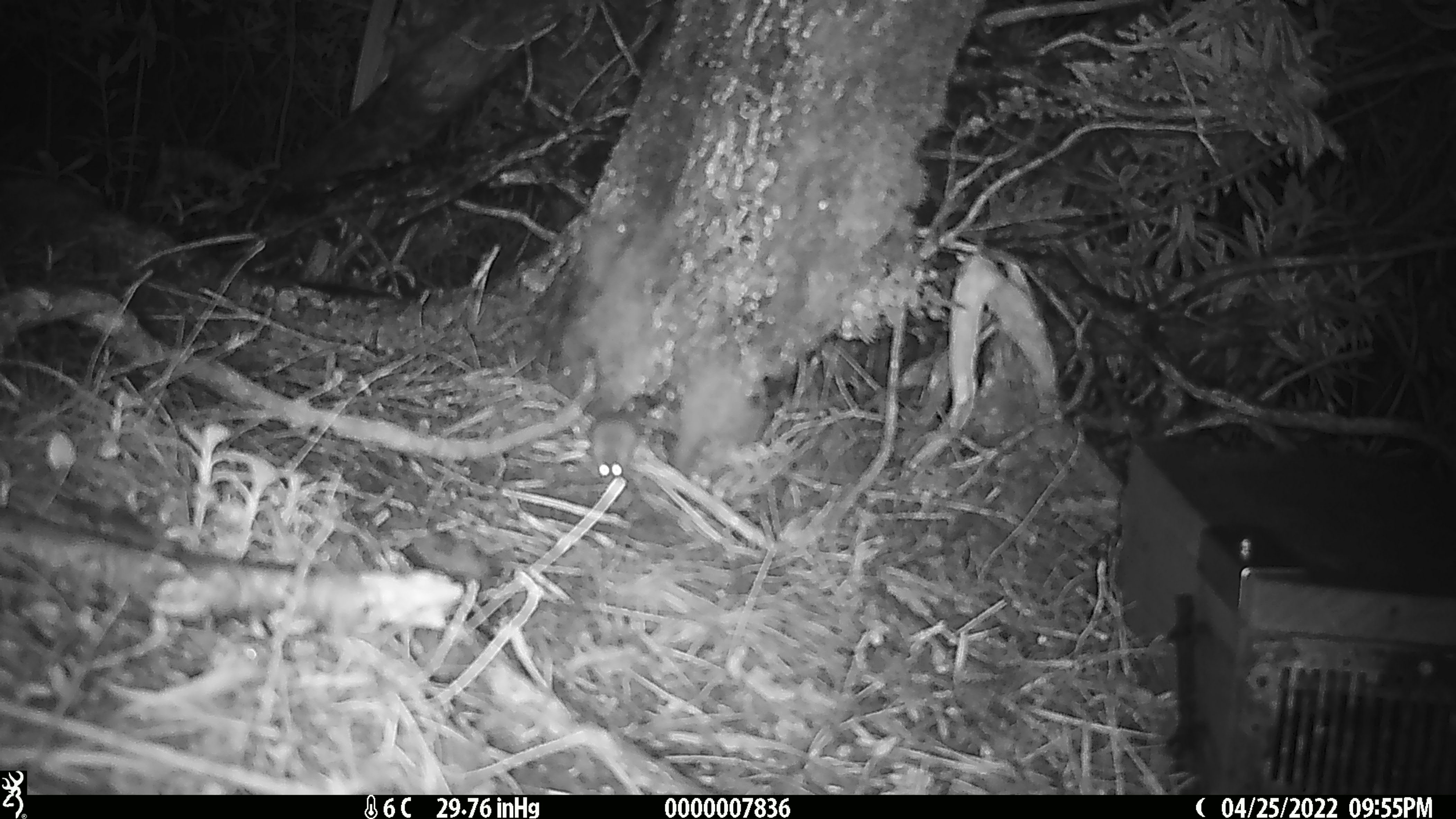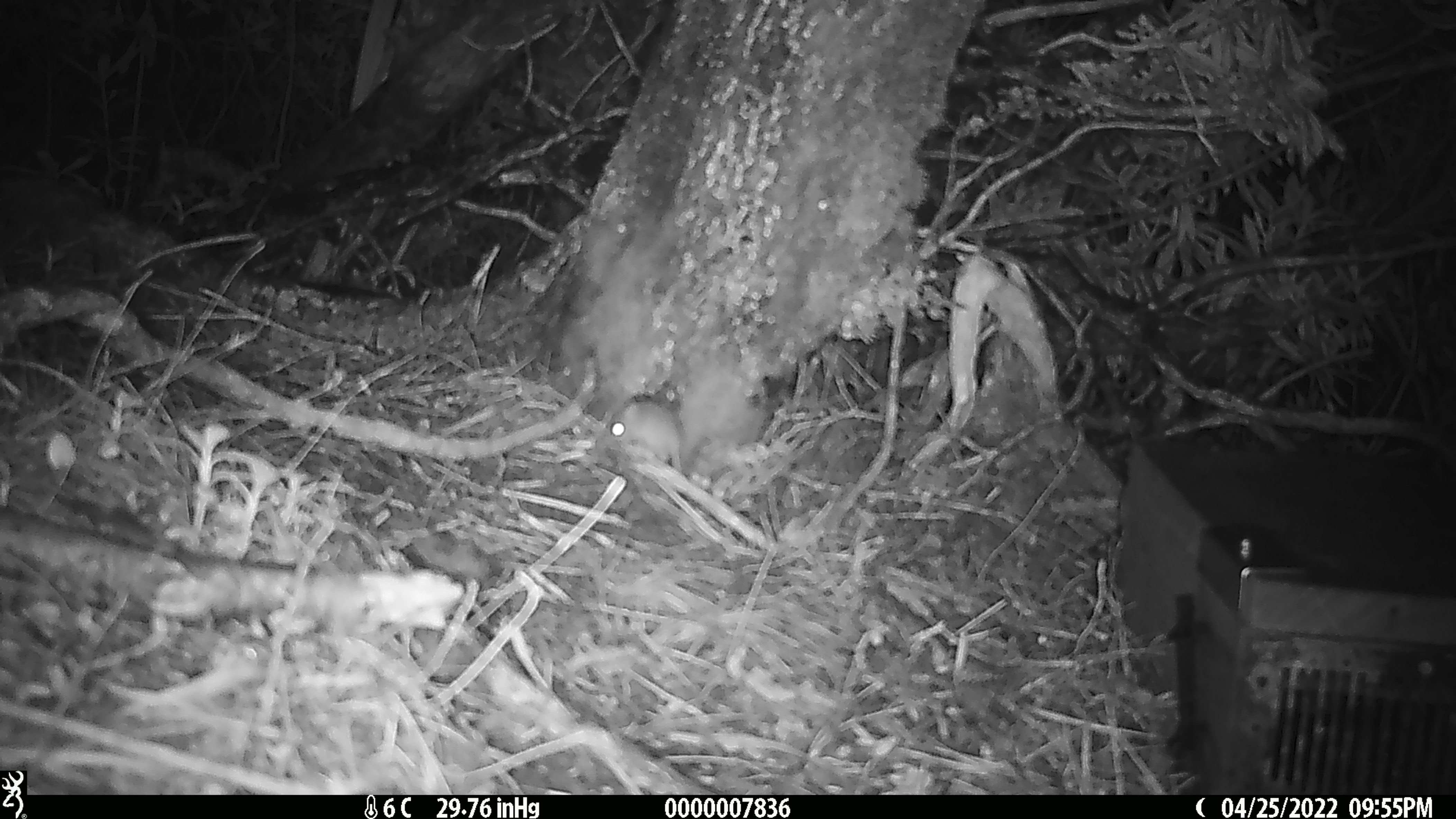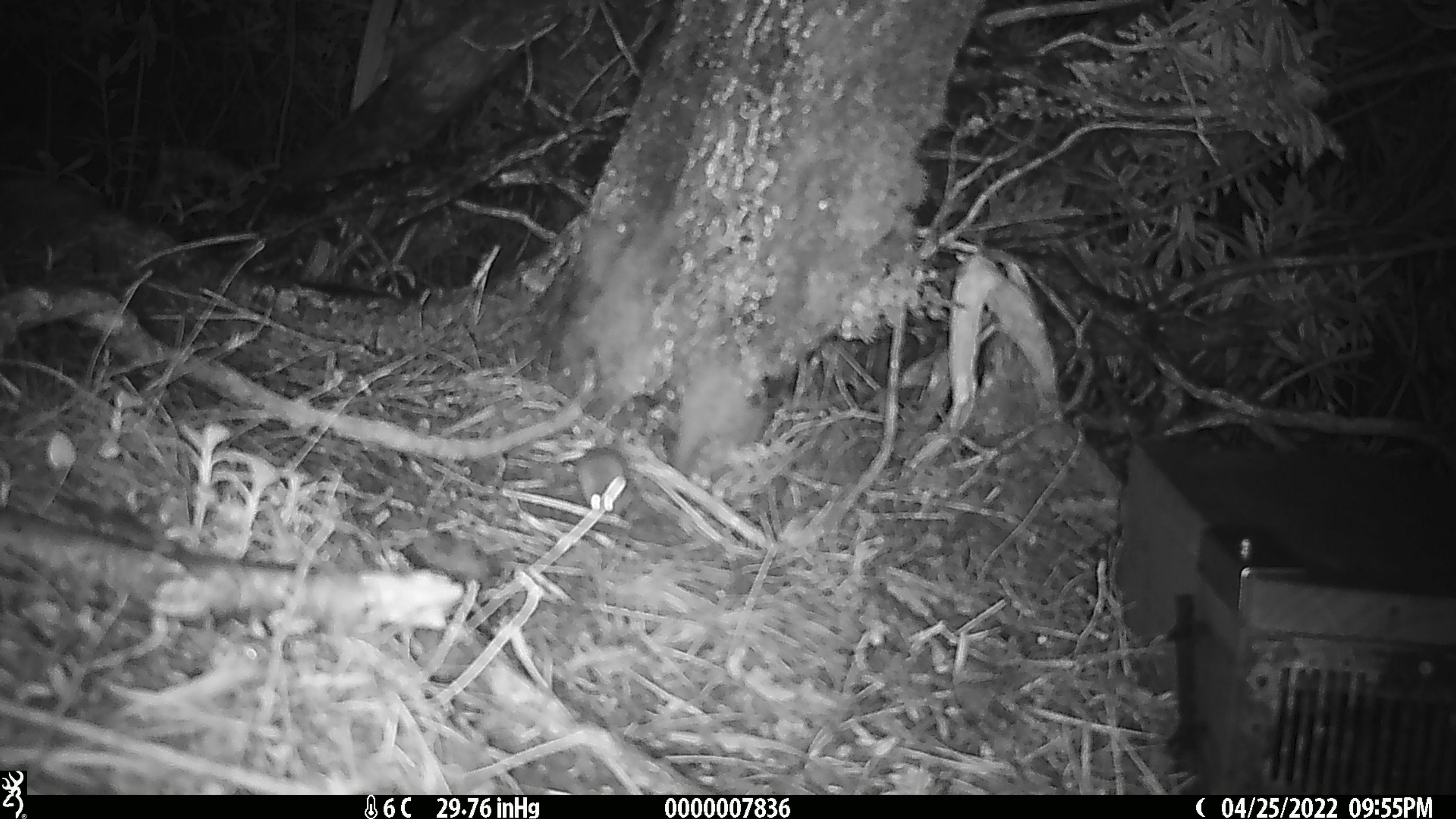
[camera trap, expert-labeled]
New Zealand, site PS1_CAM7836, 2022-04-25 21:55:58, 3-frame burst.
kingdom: Animalia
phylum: Chordata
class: Mammalia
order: Rodentia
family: Muridae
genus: Mus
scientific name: Mus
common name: mouse